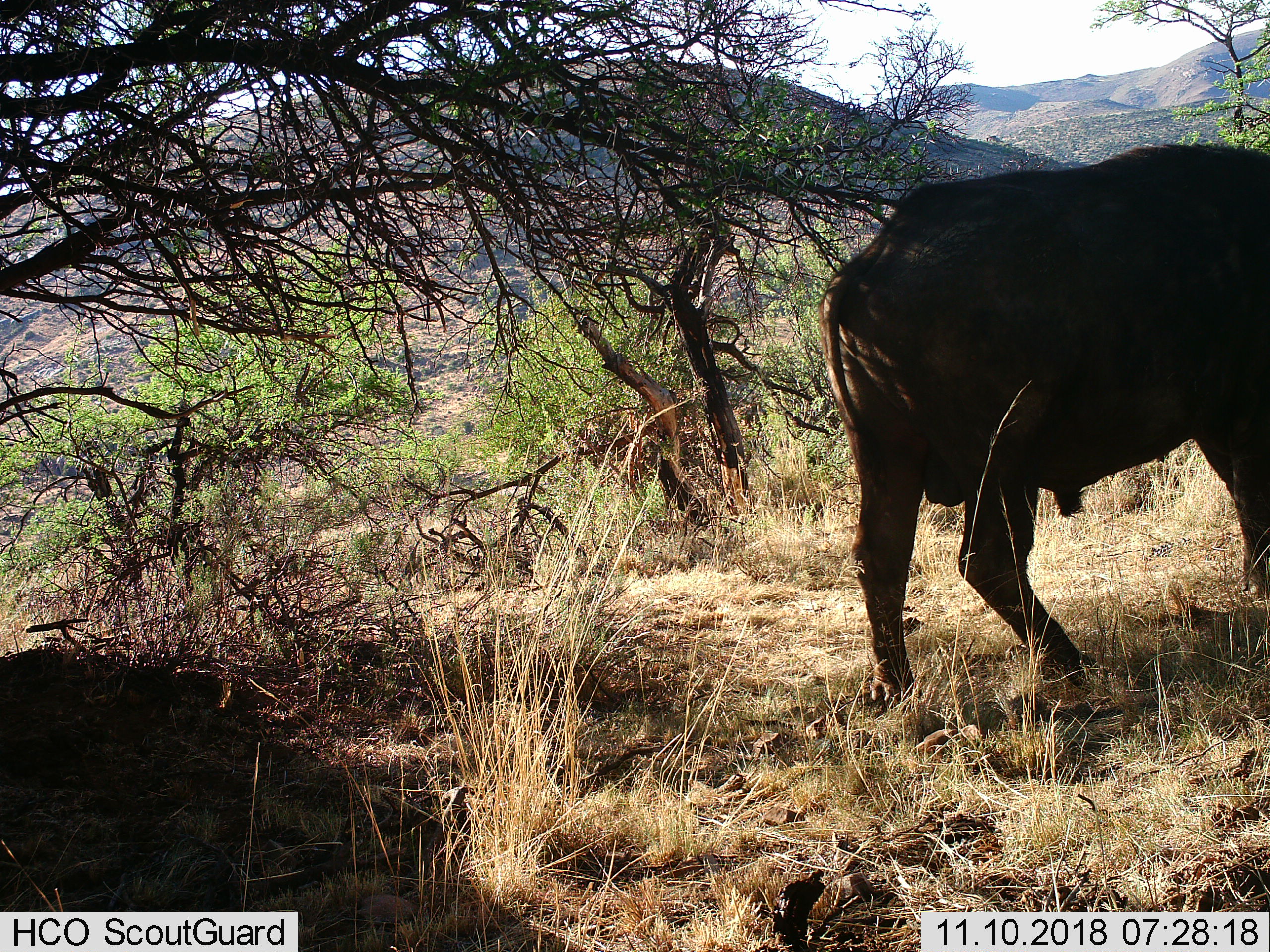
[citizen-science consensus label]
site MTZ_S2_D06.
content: unidentified animal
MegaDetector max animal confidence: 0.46